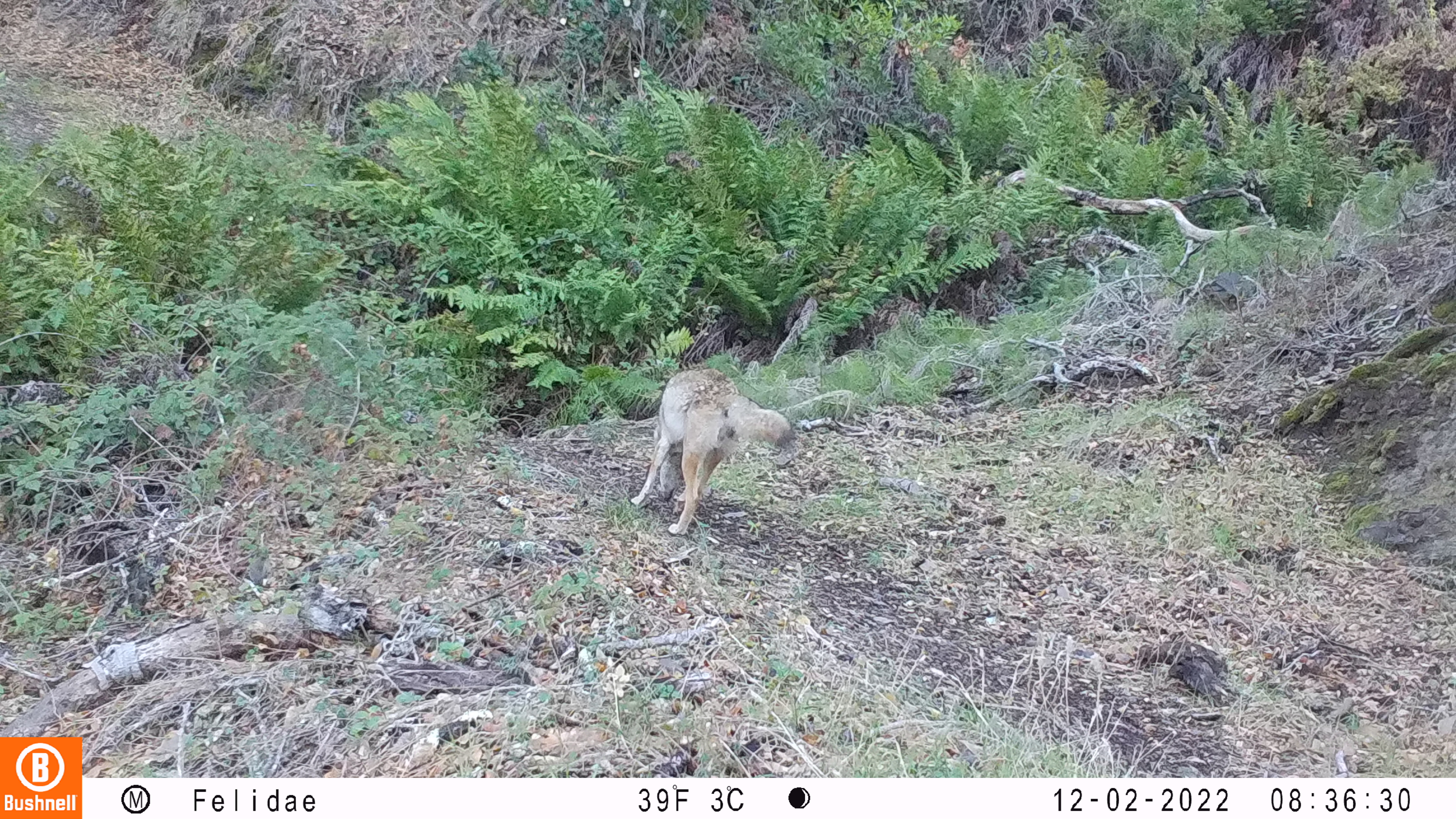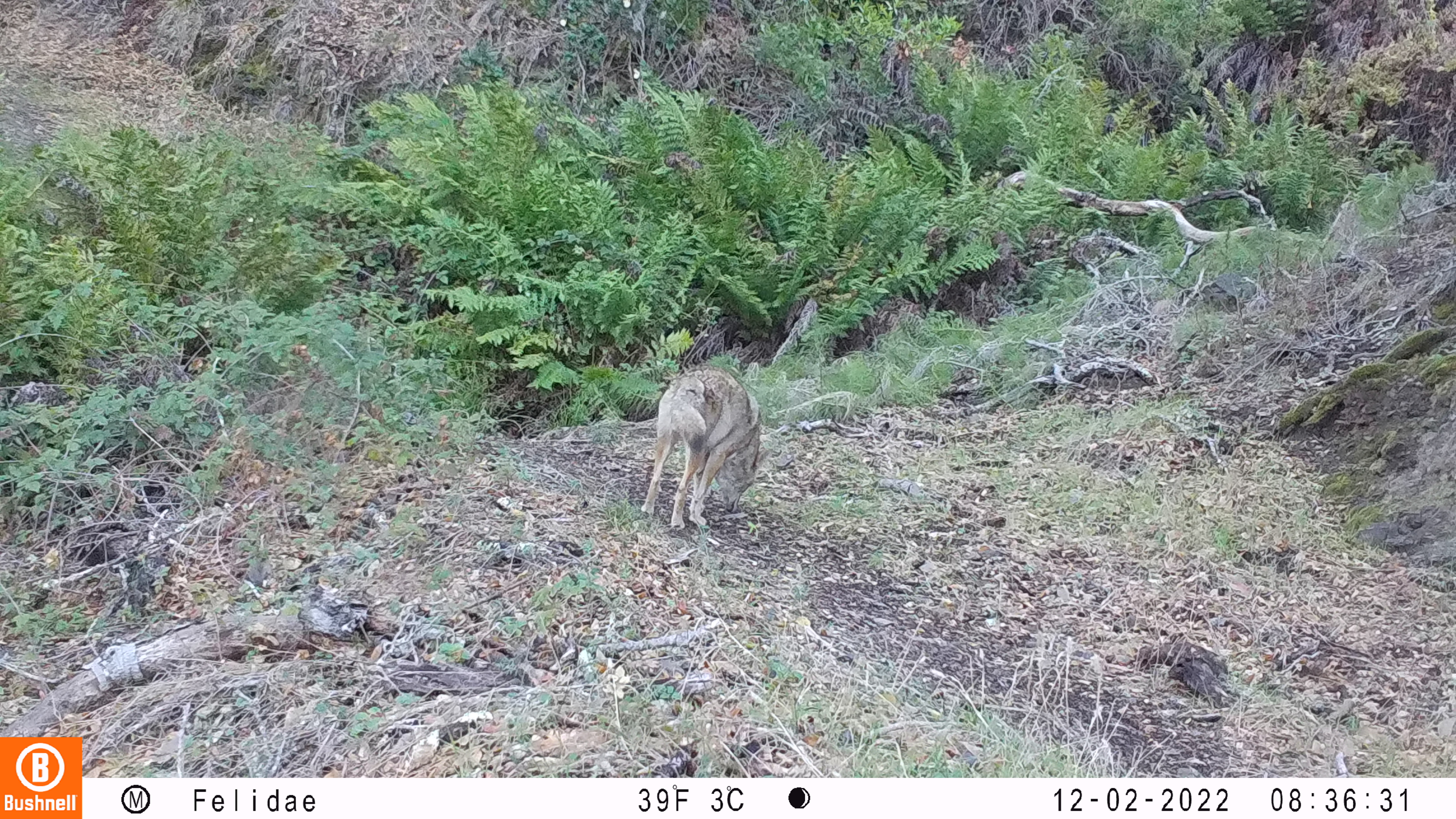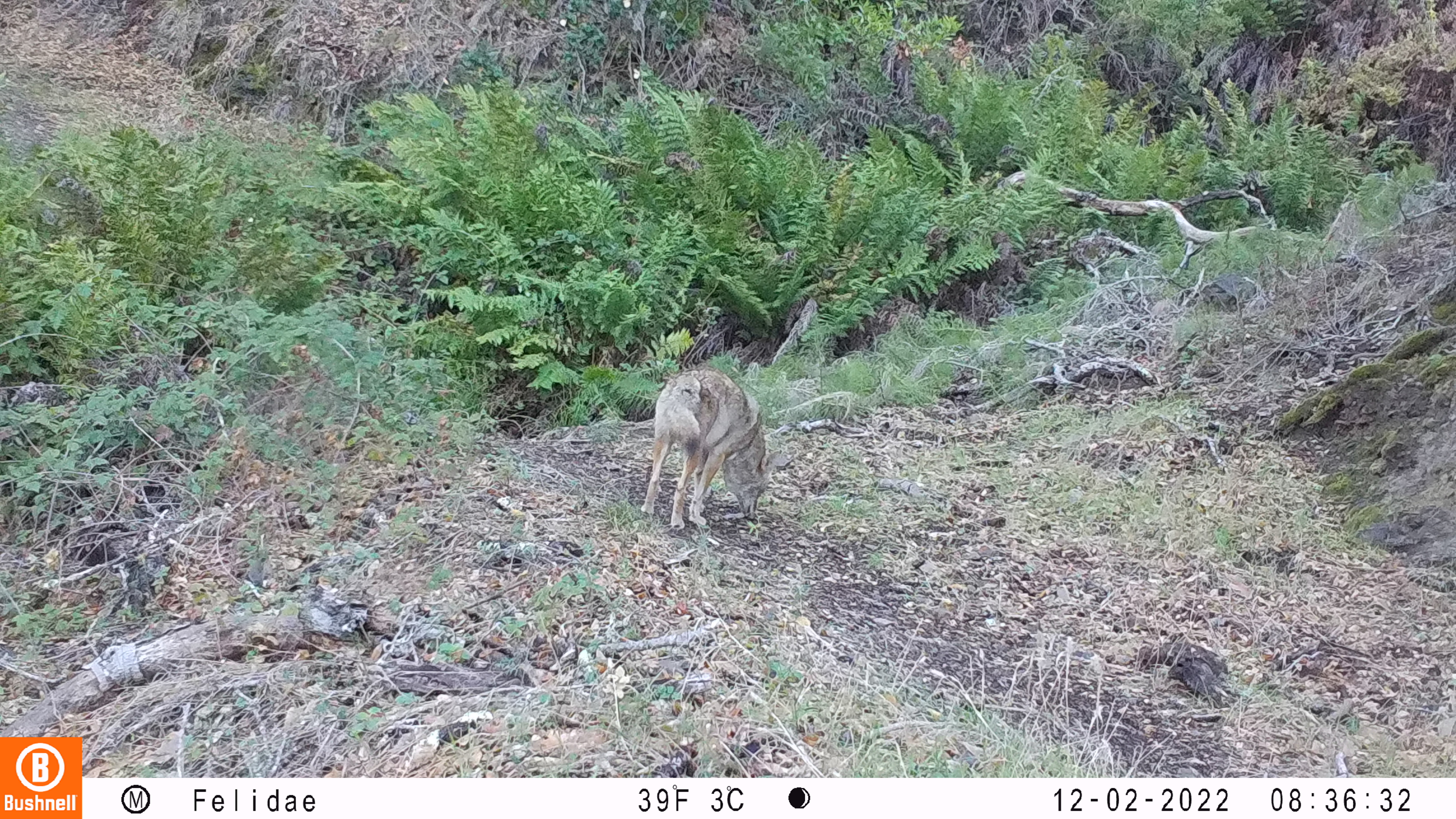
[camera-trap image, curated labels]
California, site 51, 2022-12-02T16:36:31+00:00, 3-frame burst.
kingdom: Animalia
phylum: Chordata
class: Mammalia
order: Carnivora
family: Canidae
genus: Canis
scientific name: Canis latrans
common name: coyote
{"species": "coyote (Canis latrans)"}